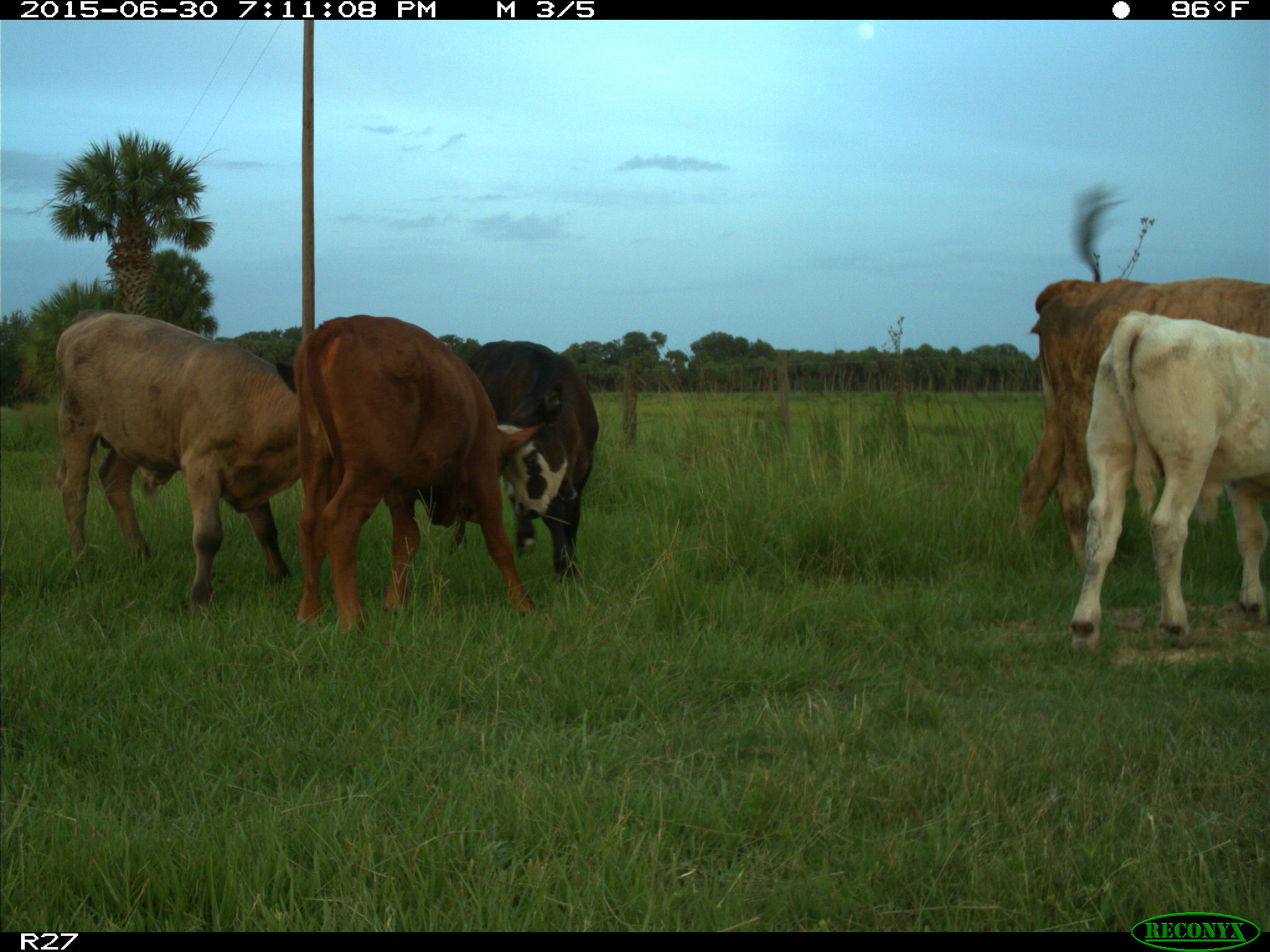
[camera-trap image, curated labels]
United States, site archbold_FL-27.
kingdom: Animalia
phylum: Chordata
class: Mammalia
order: Artiodactyla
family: Bovidae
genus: Bos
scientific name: Bos taurus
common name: domestic cow